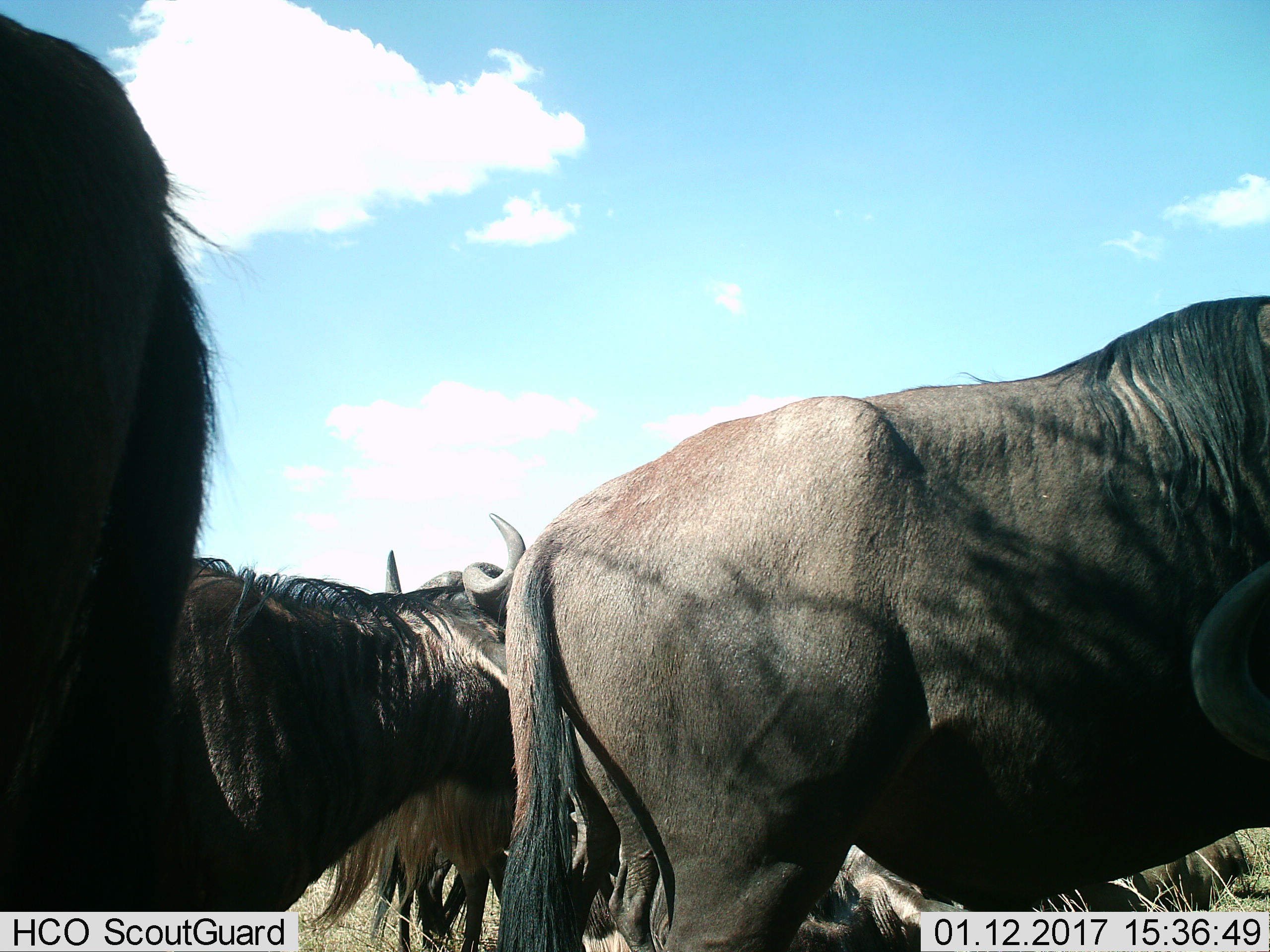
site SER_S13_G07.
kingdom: Animalia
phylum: Chordata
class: Mammalia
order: Artiodactyla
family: Bovidae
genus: Connochaetes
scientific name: Connochaetes taurinus taurinus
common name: blue wildebeest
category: wildebeestblue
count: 5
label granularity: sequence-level